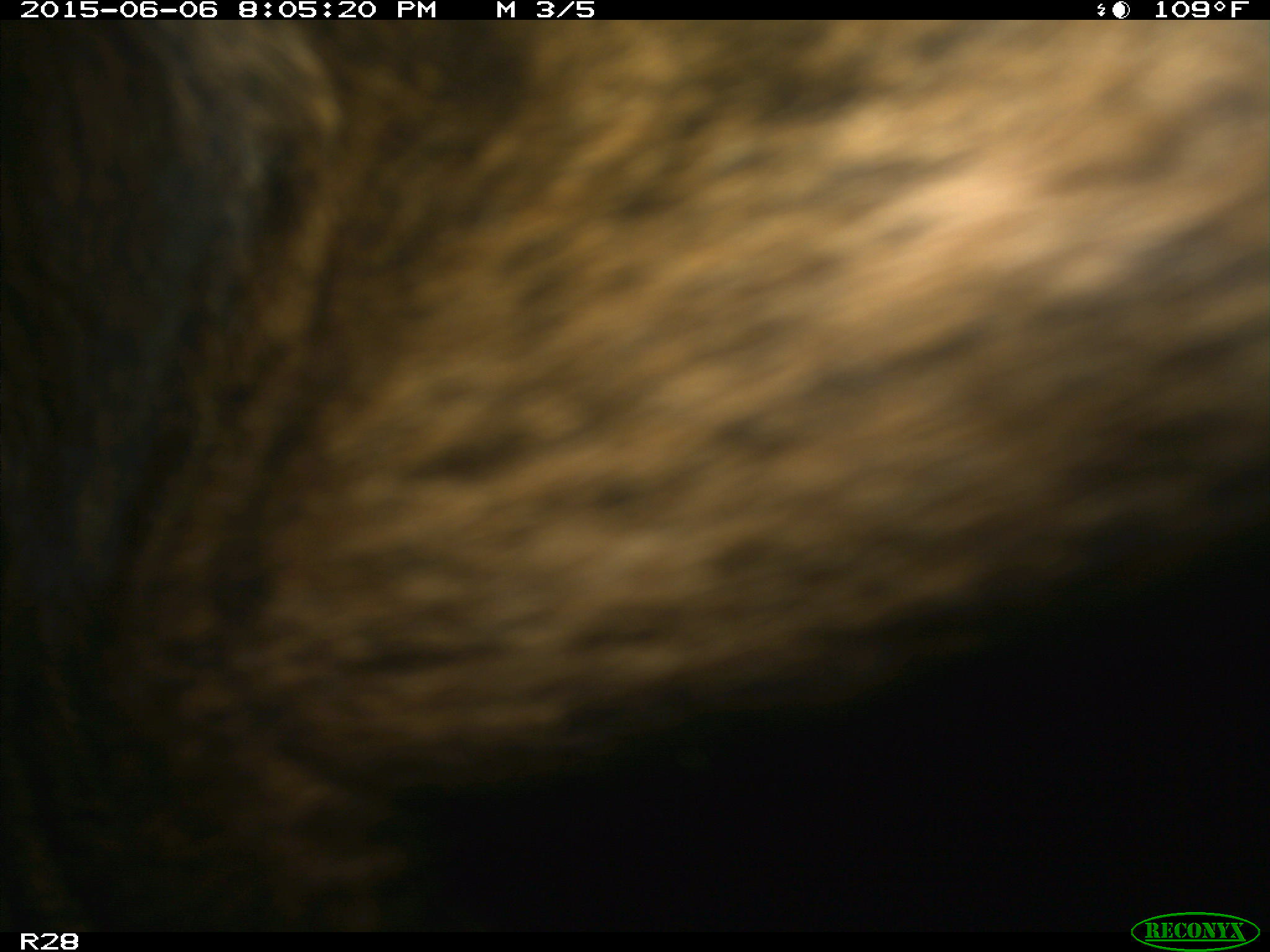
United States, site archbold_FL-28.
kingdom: Animalia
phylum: Chordata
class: Mammalia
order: Artiodactyla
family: Bovidae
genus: Bos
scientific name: Bos taurus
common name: domestic cow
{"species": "Bos taurus (domestic cow)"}